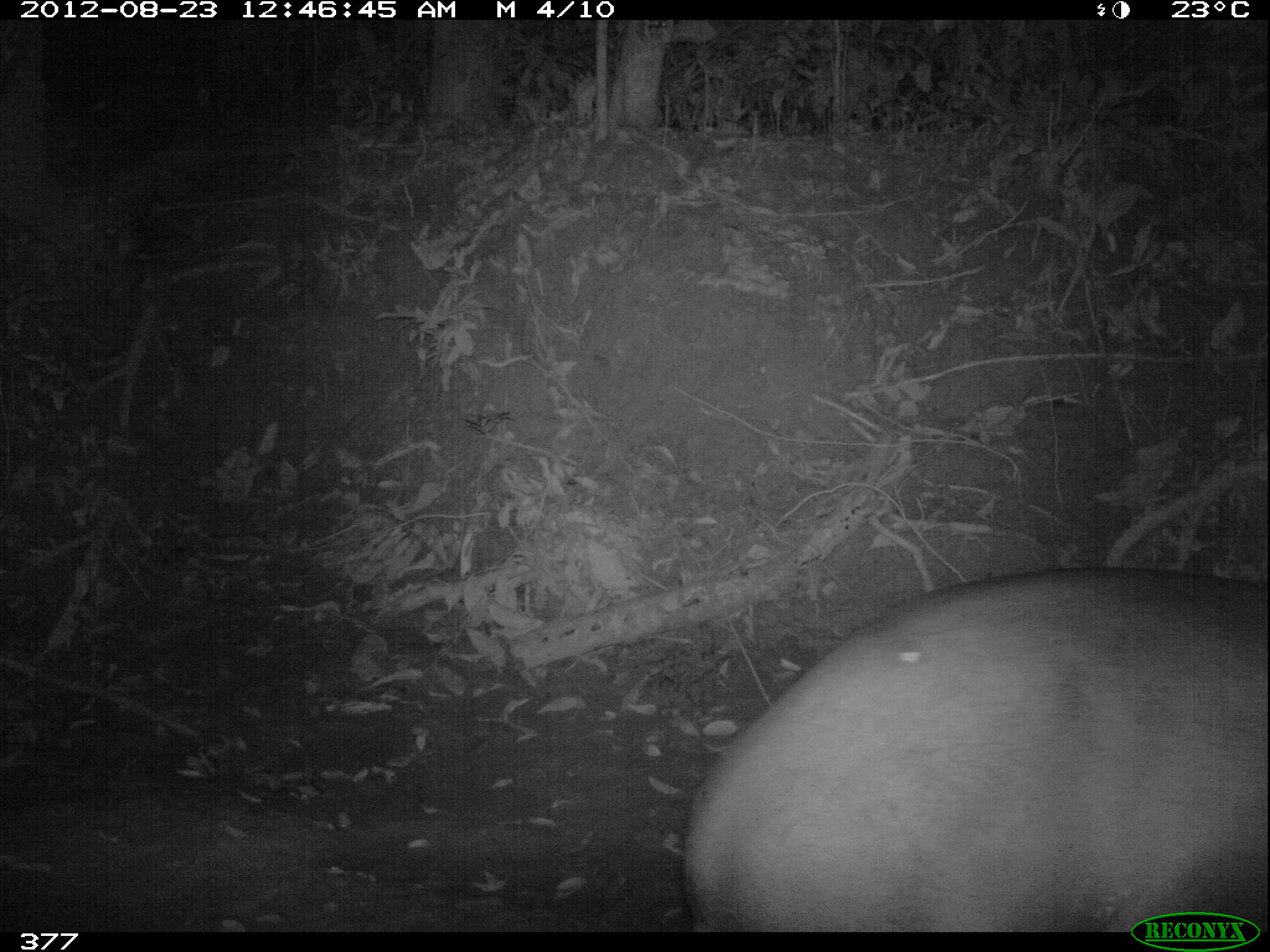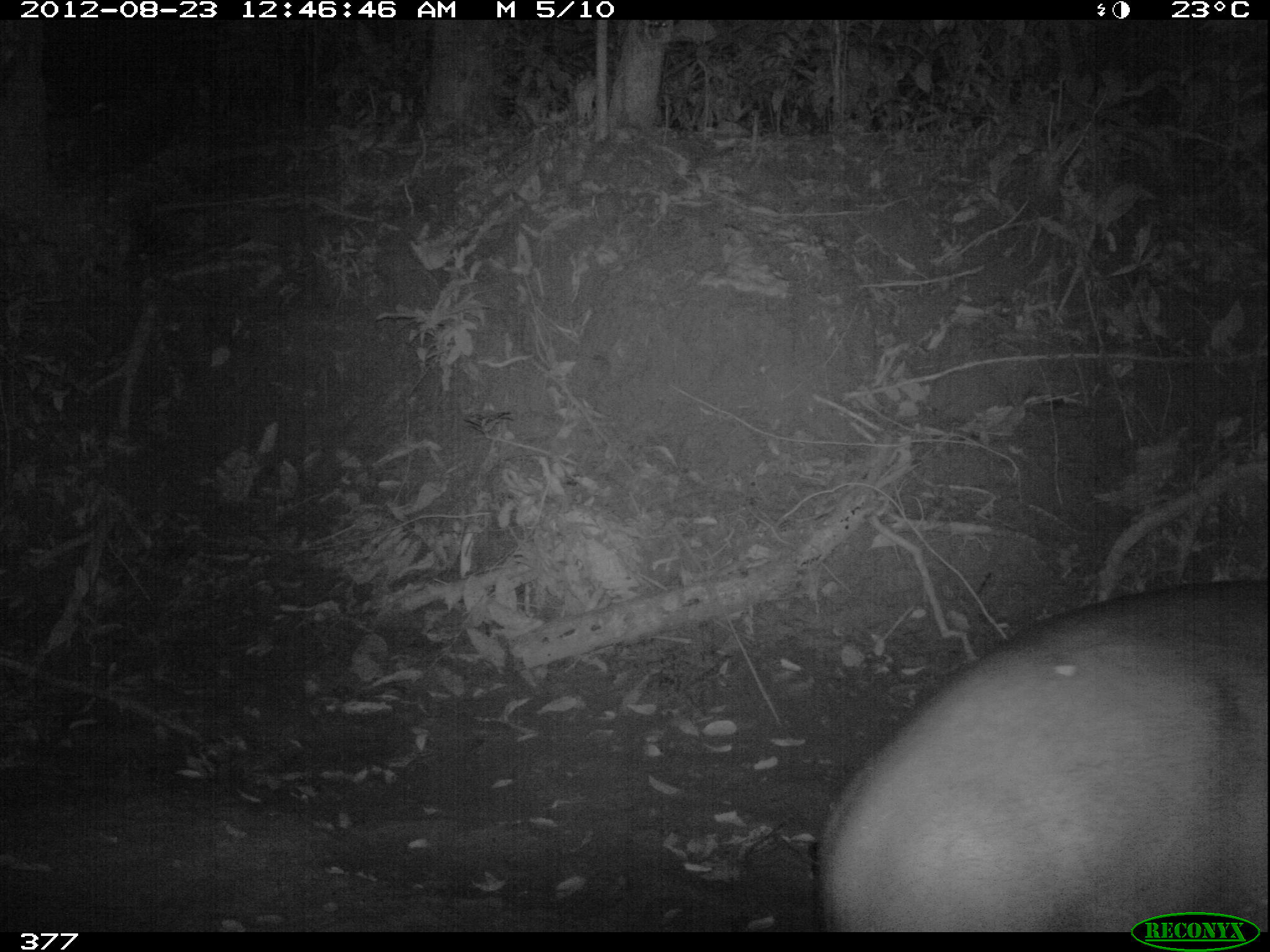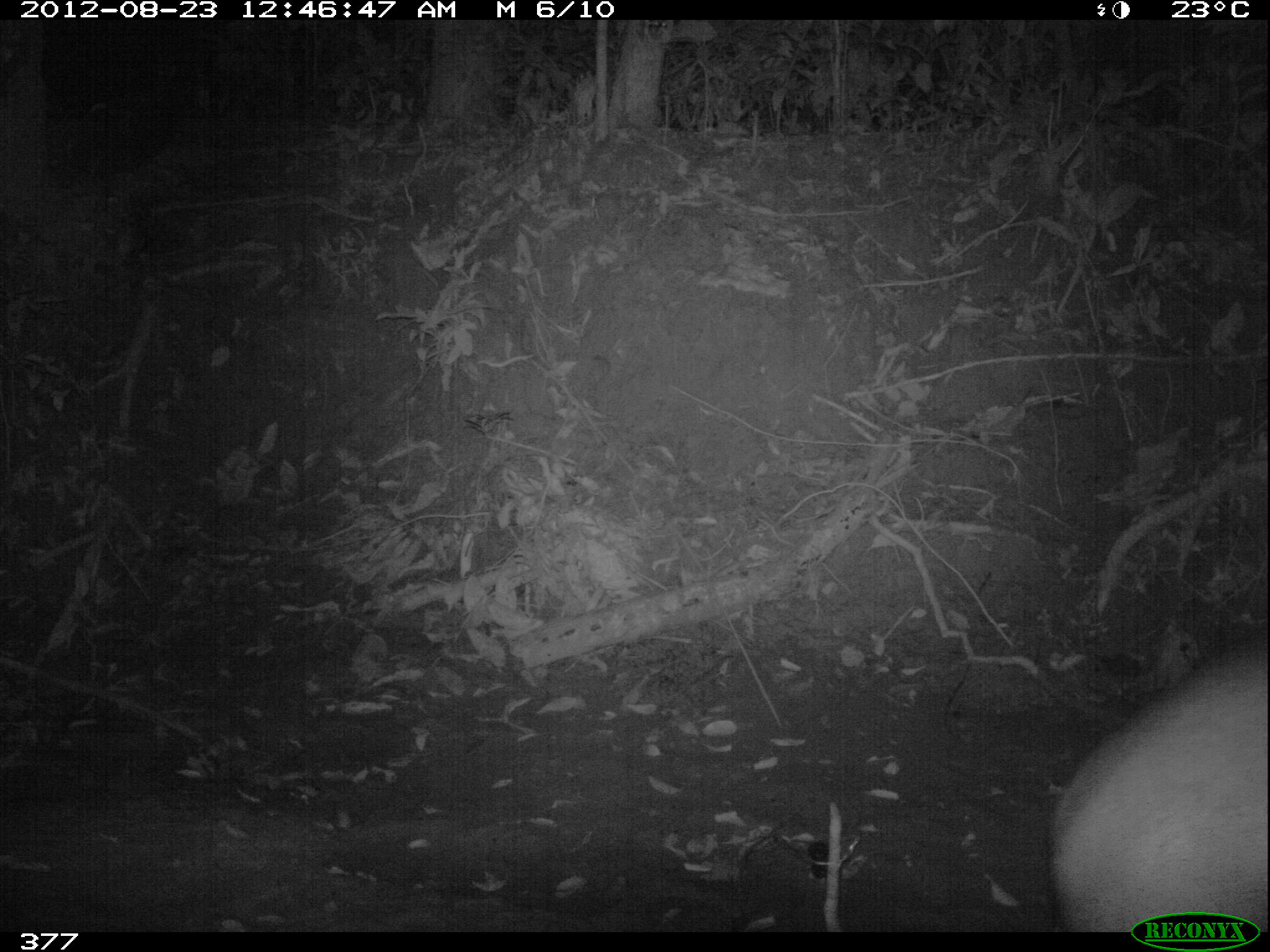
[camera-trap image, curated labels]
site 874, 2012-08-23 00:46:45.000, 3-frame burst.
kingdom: Animalia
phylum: Chordata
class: Mammalia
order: Perissodactyla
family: Tapiridae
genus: Tapirus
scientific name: Tapirus terrestris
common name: south american tapir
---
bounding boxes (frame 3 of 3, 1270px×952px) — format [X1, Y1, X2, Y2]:
tapirus terrestris: [1046, 636, 1267, 930]